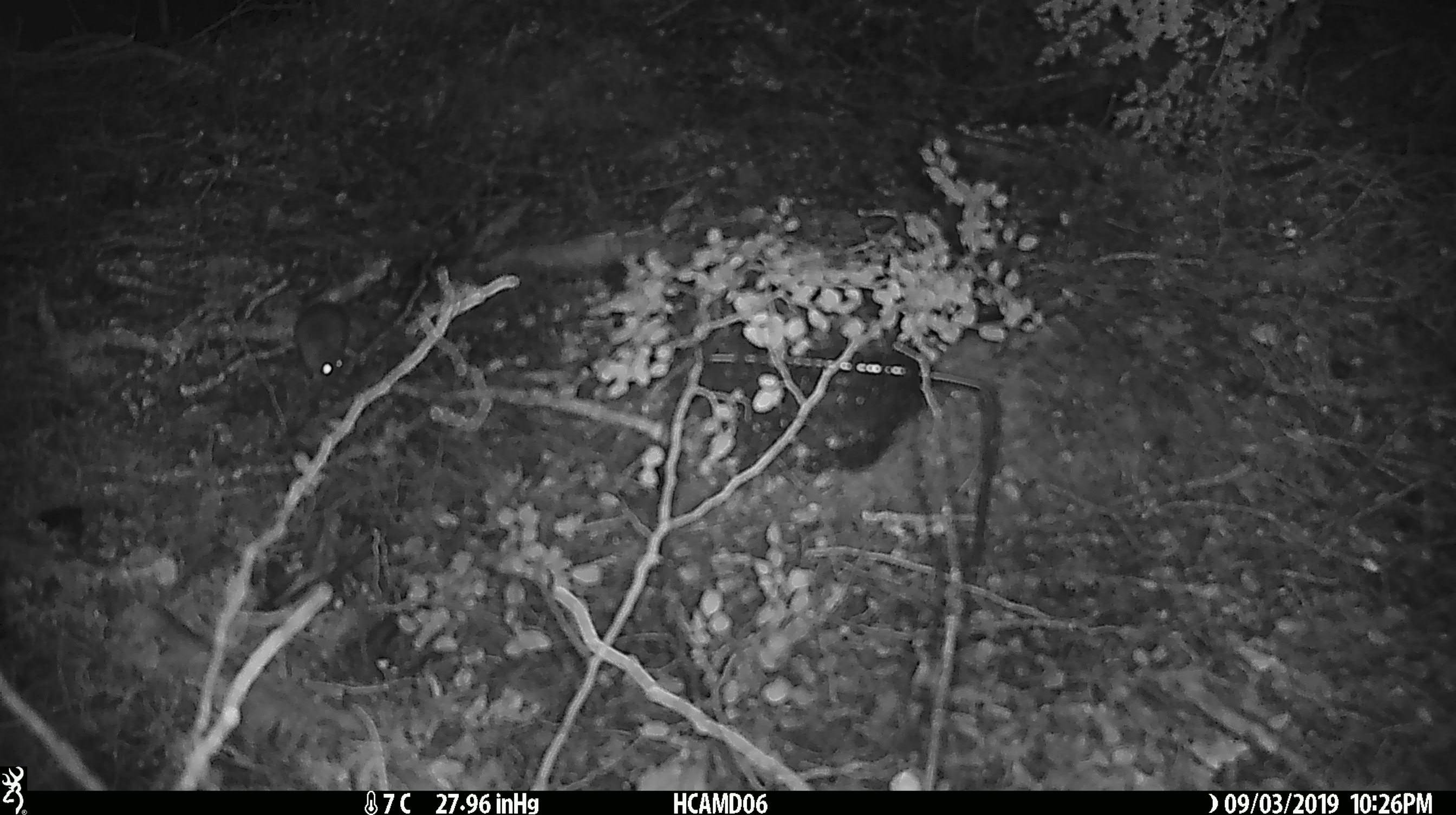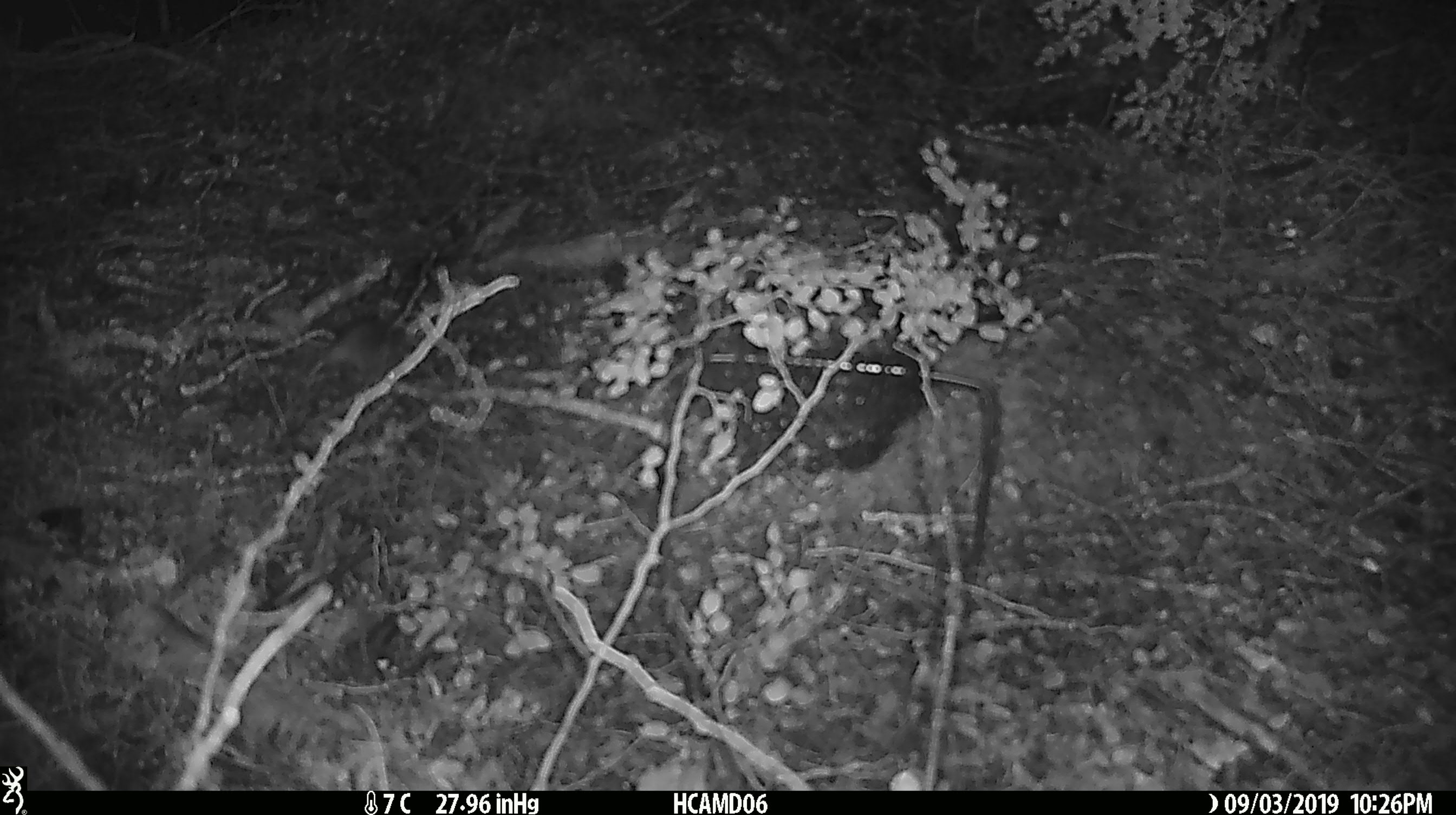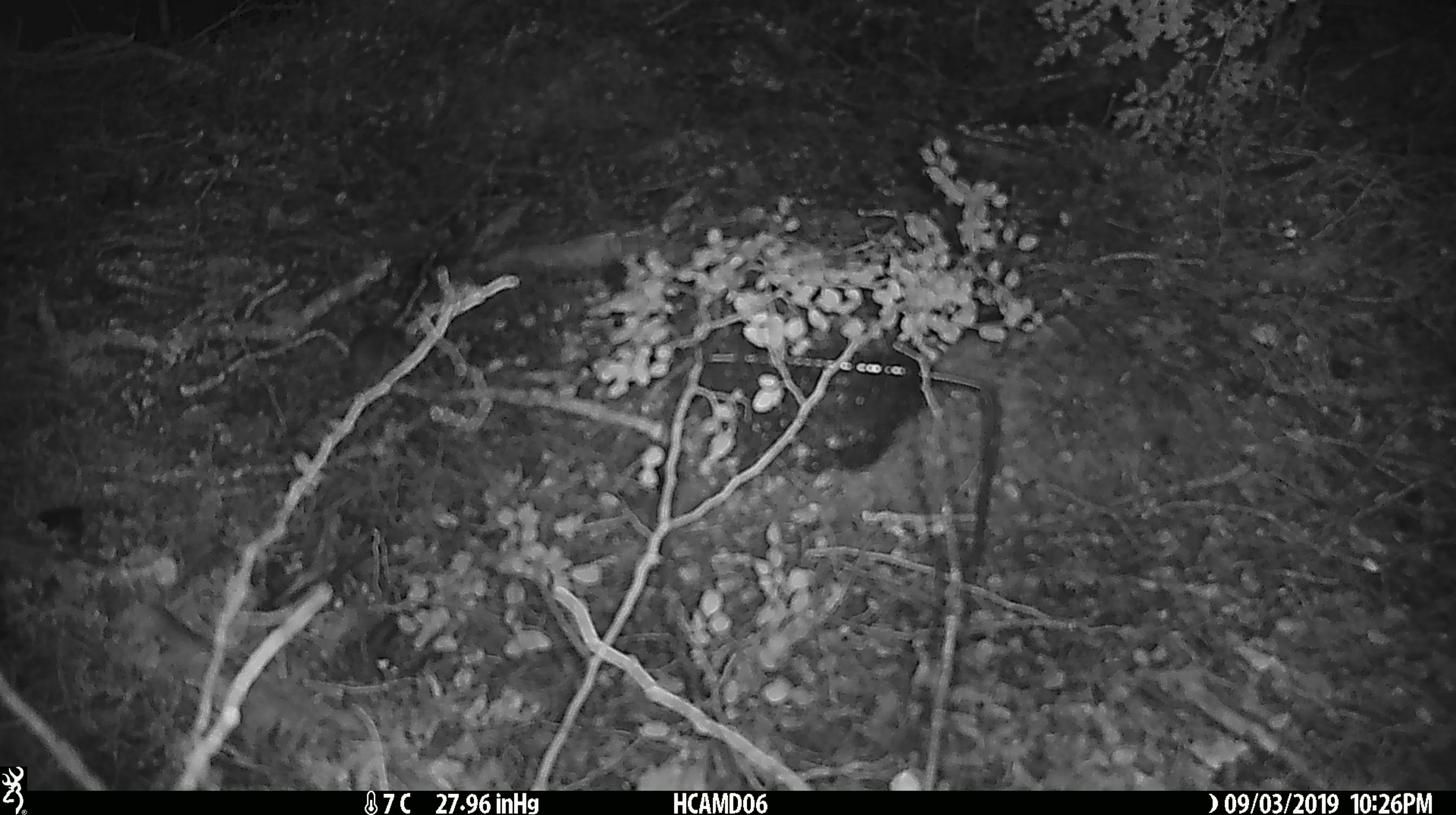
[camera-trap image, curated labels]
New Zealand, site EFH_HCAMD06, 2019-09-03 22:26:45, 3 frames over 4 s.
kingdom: Animalia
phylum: Chordata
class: Mammalia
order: Rodentia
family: Muridae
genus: Mus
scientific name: Mus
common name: mouse